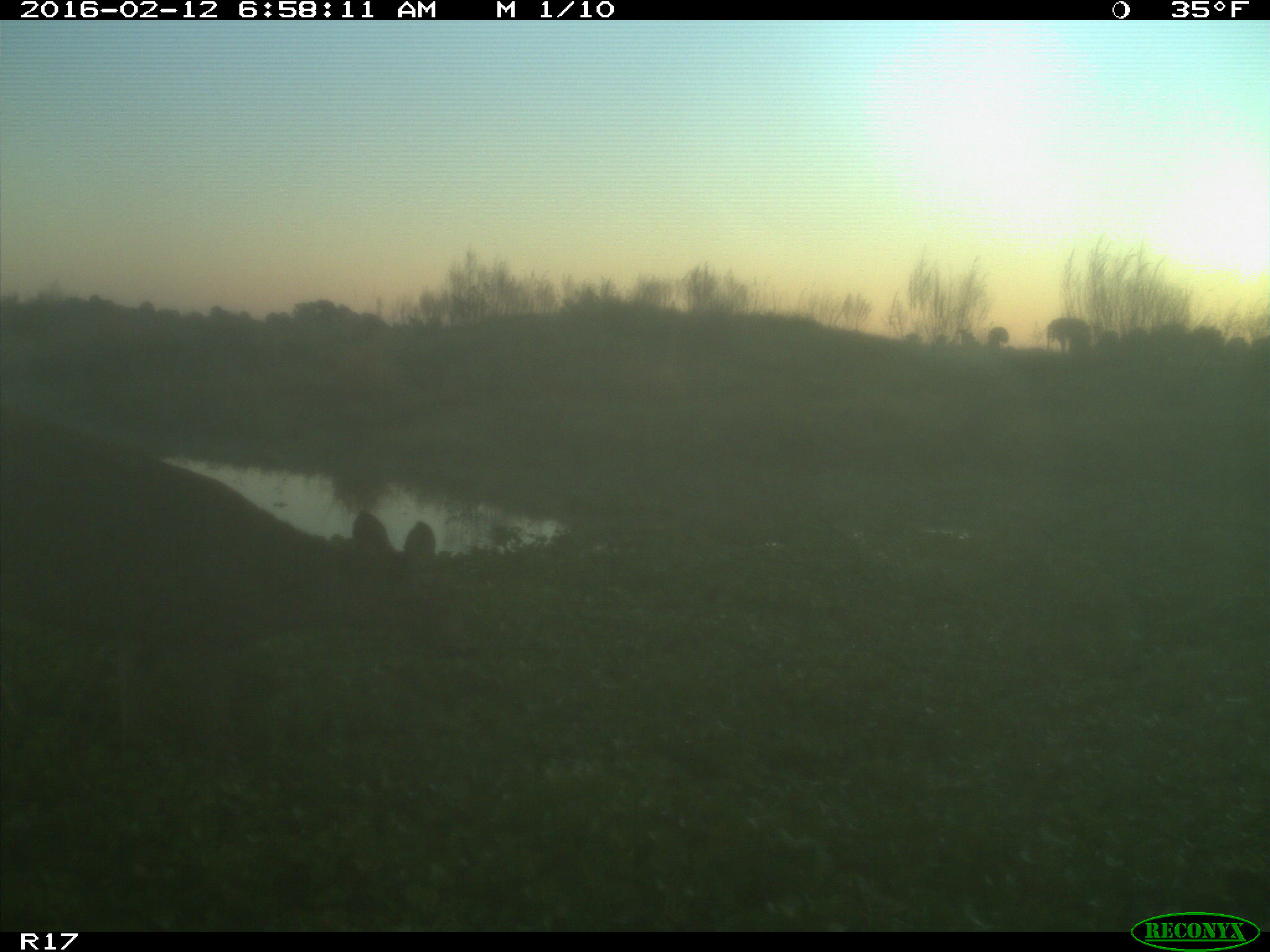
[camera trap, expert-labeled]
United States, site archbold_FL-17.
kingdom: Animalia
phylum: Chordata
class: Mammalia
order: Artiodactyla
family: Cervidae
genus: Odocoileus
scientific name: Odocoileus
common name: deer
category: unidentified deer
Unidentified deer (deer) (Odocoileus).